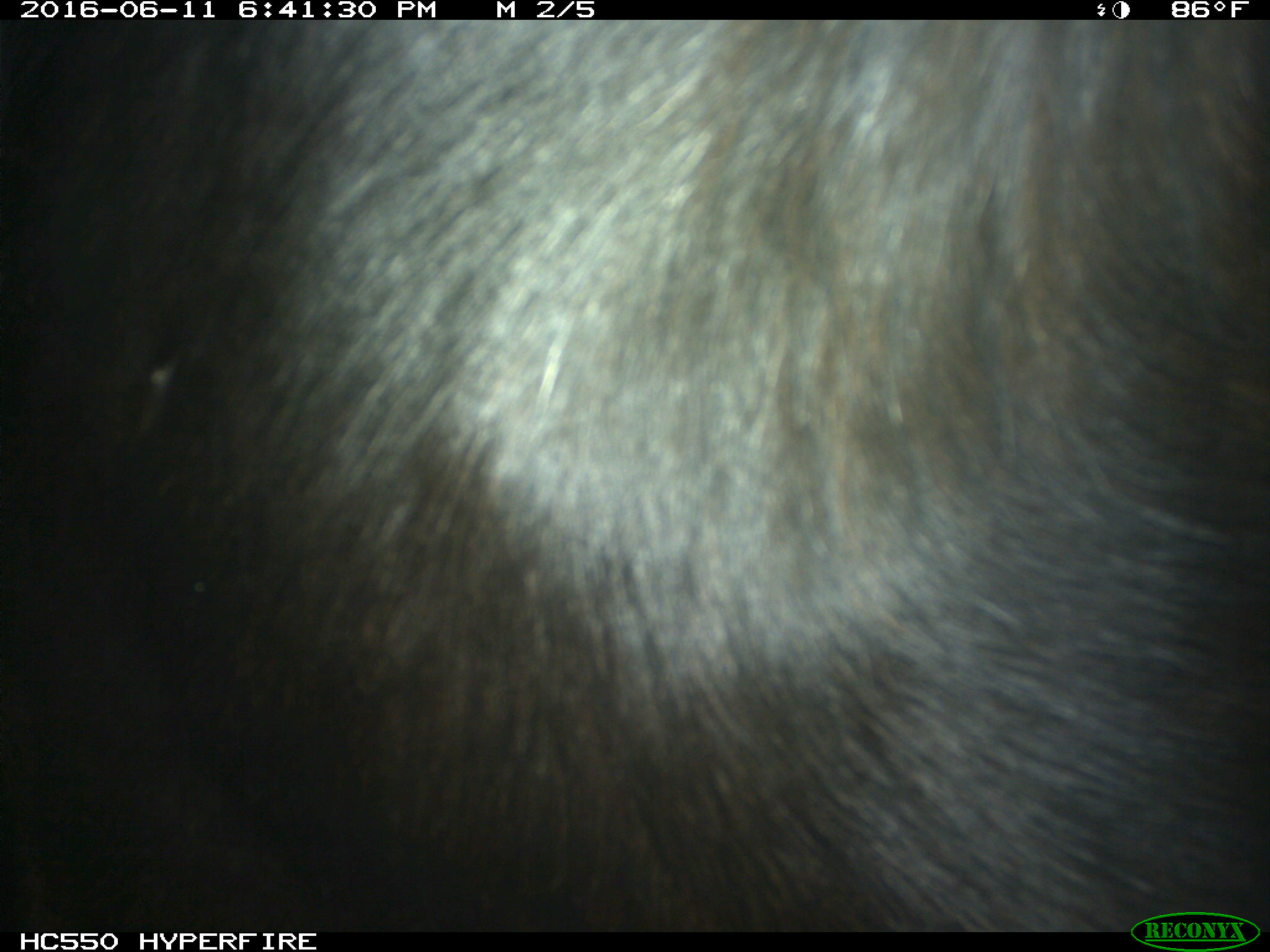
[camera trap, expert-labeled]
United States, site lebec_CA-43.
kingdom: Animalia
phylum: Chordata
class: Mammalia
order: Artiodactyla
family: Bovidae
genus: Bos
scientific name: Bos taurus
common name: domestic cow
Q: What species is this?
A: Bos taurus (domestic cow).